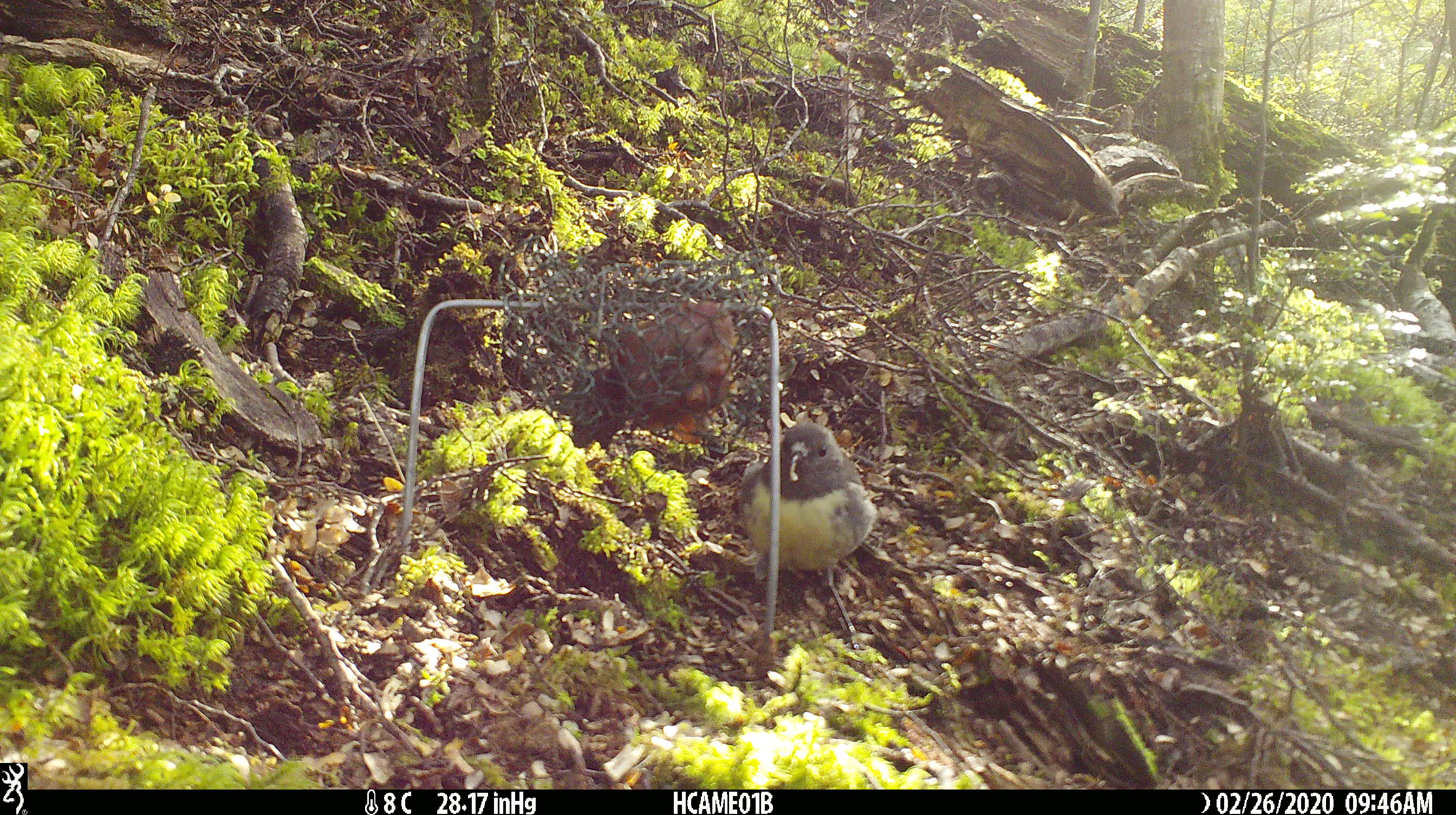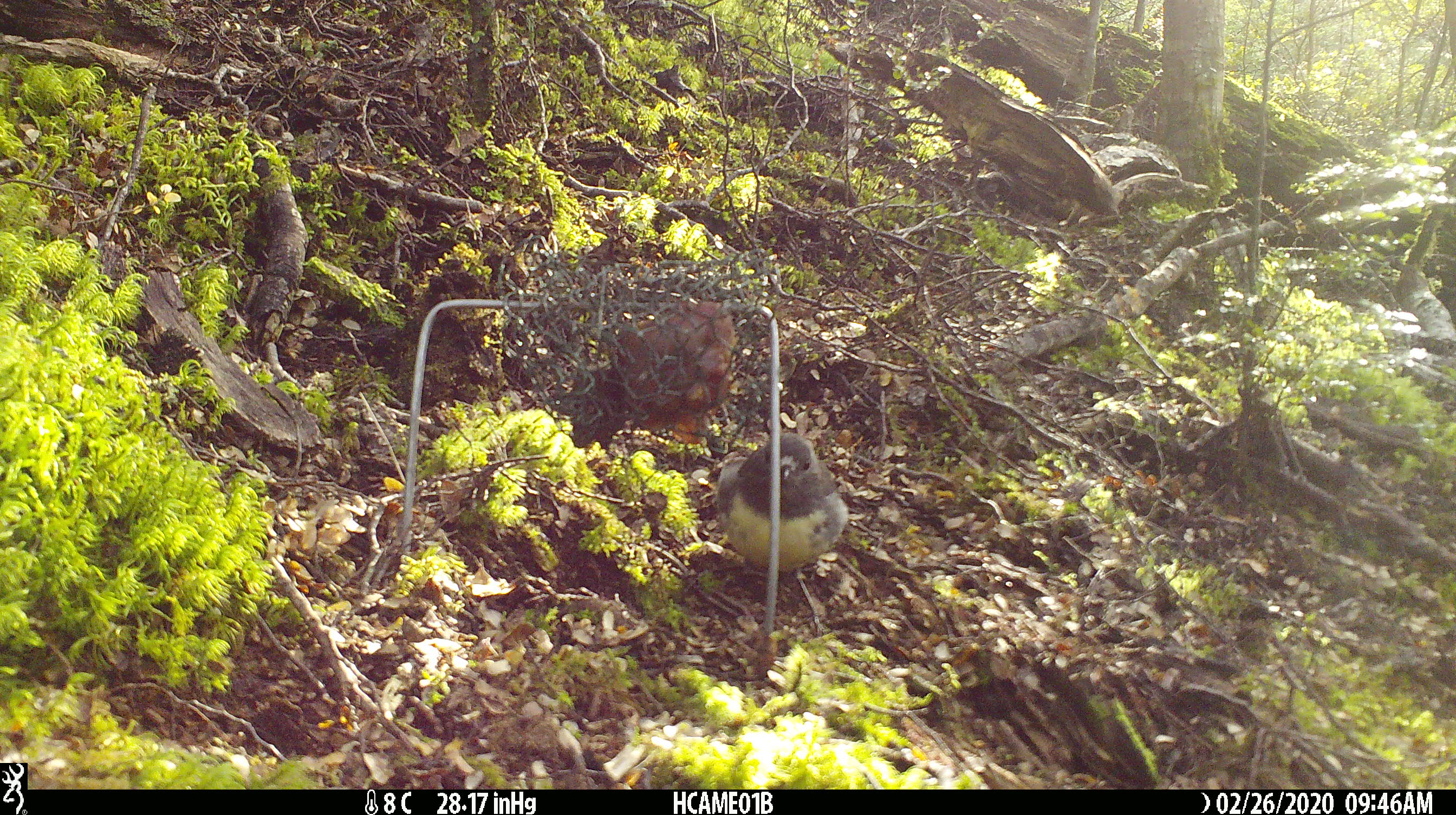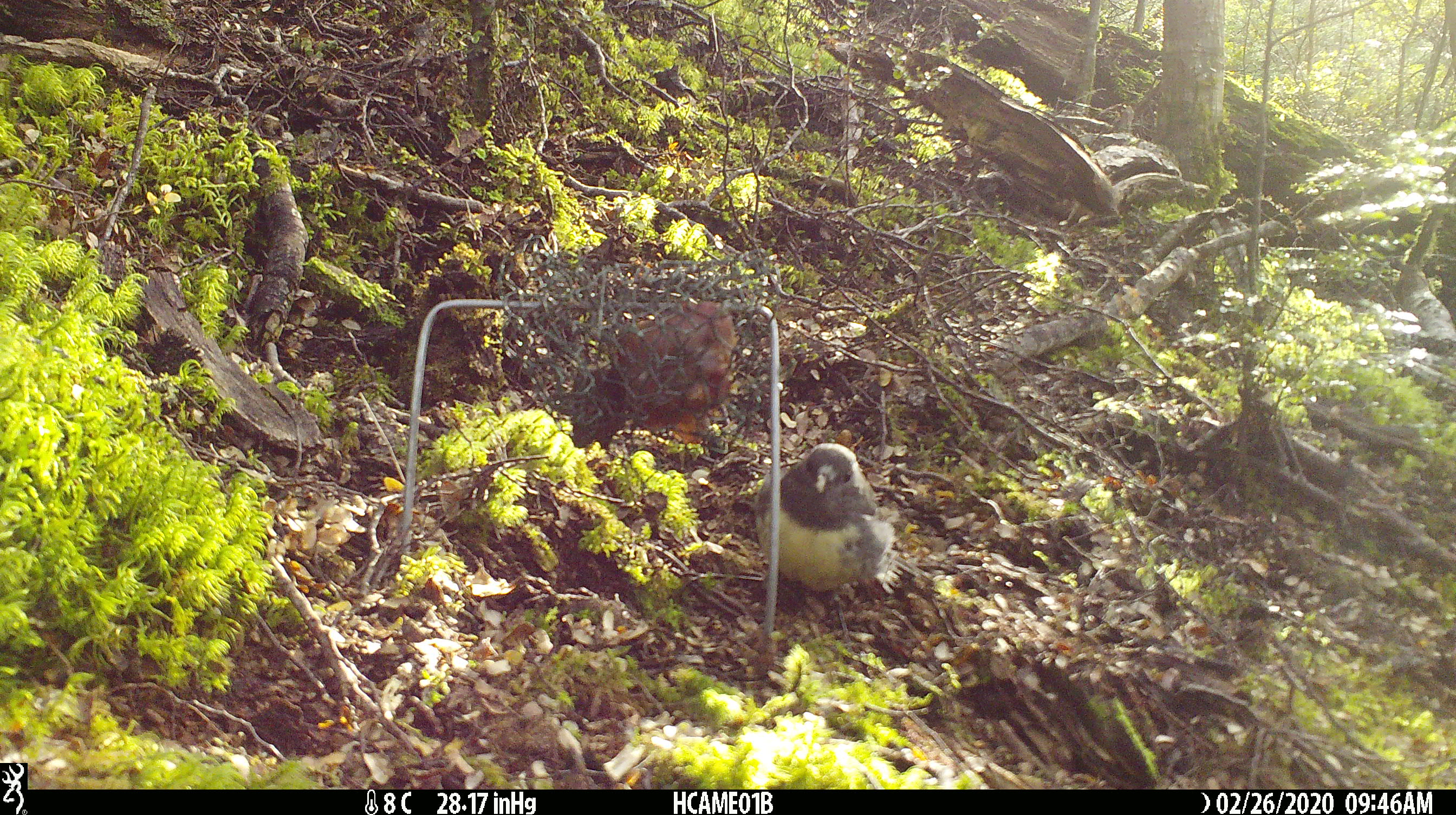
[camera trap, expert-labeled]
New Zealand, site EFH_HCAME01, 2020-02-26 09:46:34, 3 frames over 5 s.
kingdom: Animalia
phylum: Chordata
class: Aves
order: Passeriformes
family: Petroicidae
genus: Petroica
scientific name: Petroica australis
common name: new zealand robin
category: robin